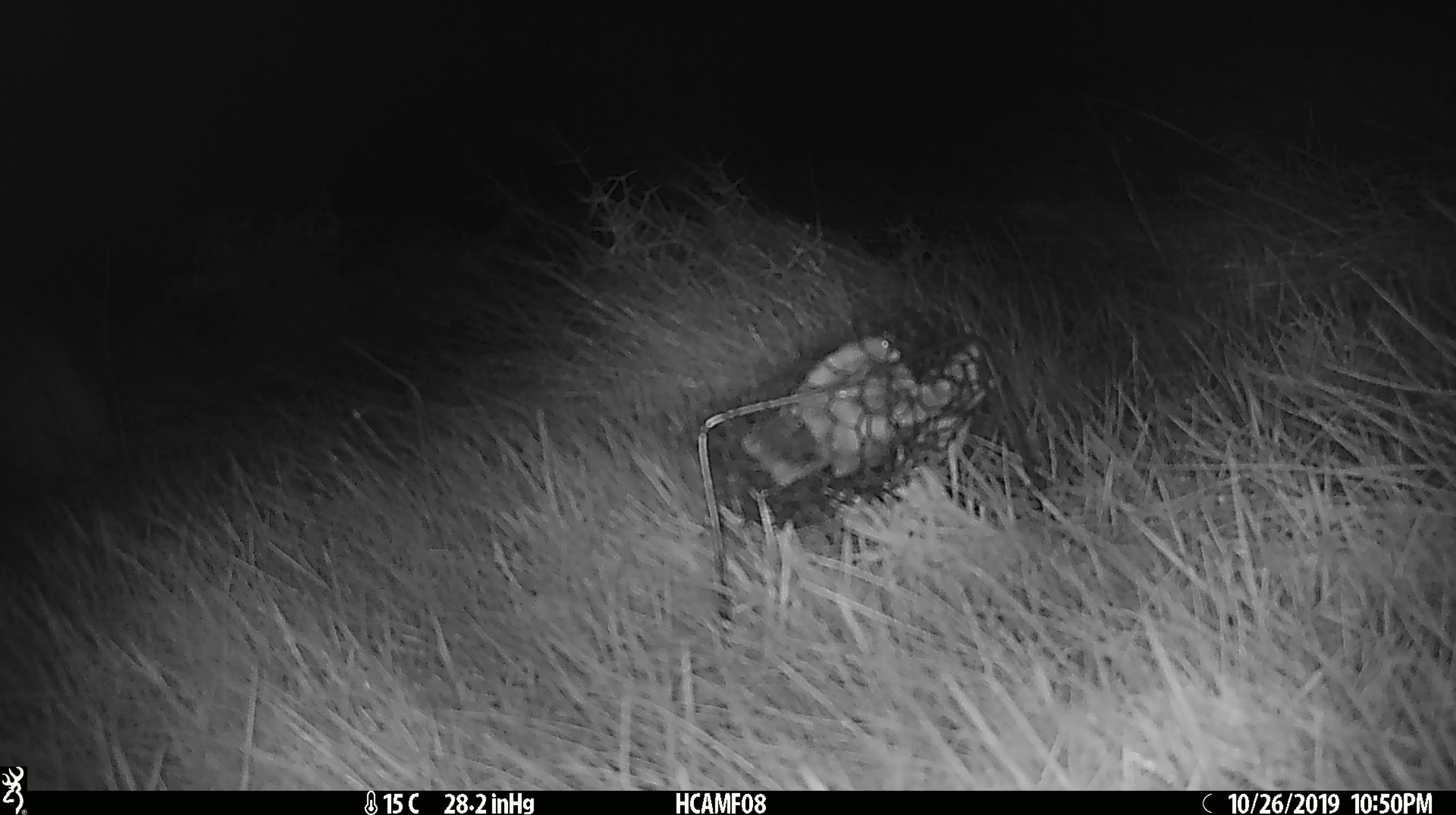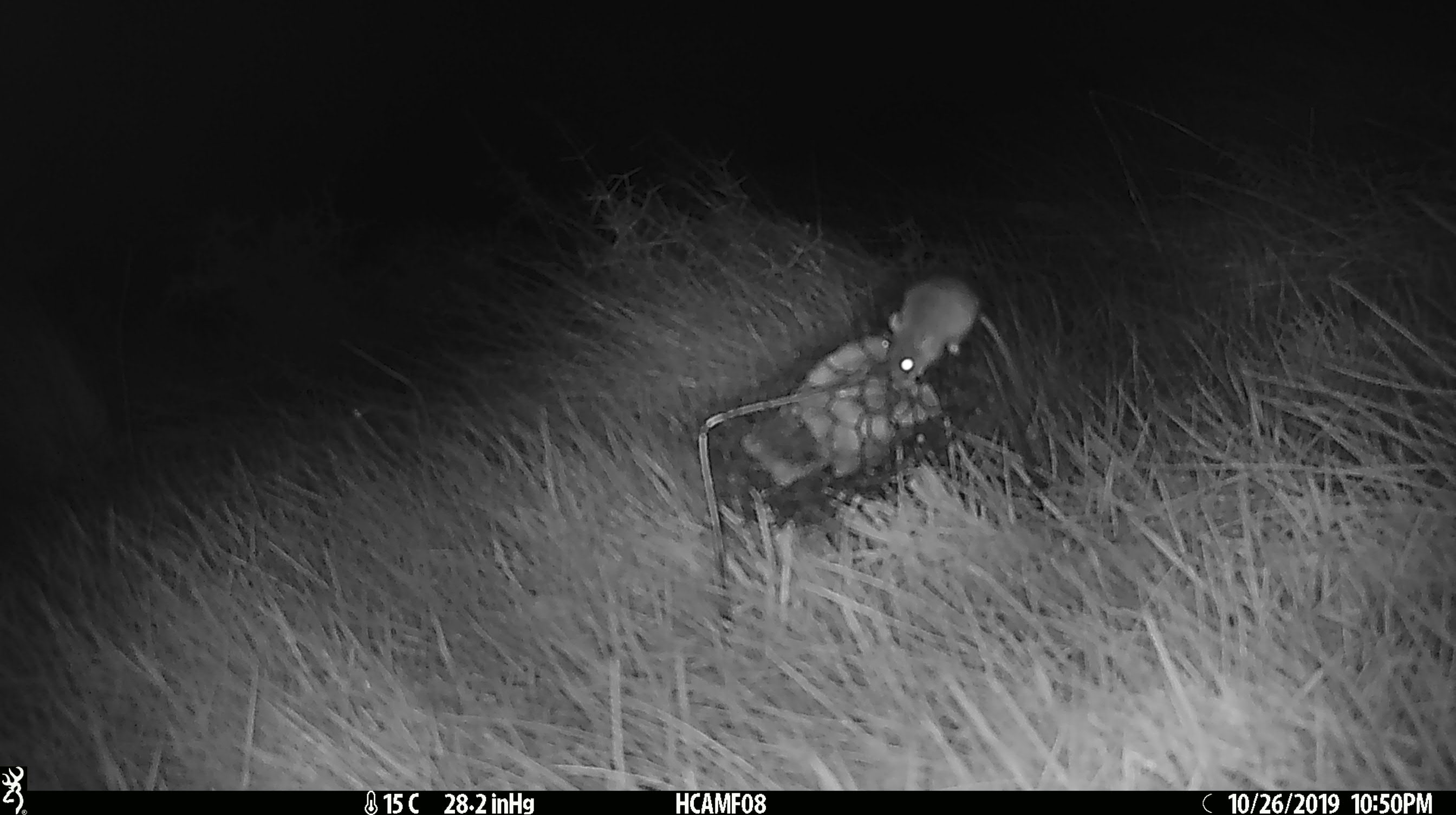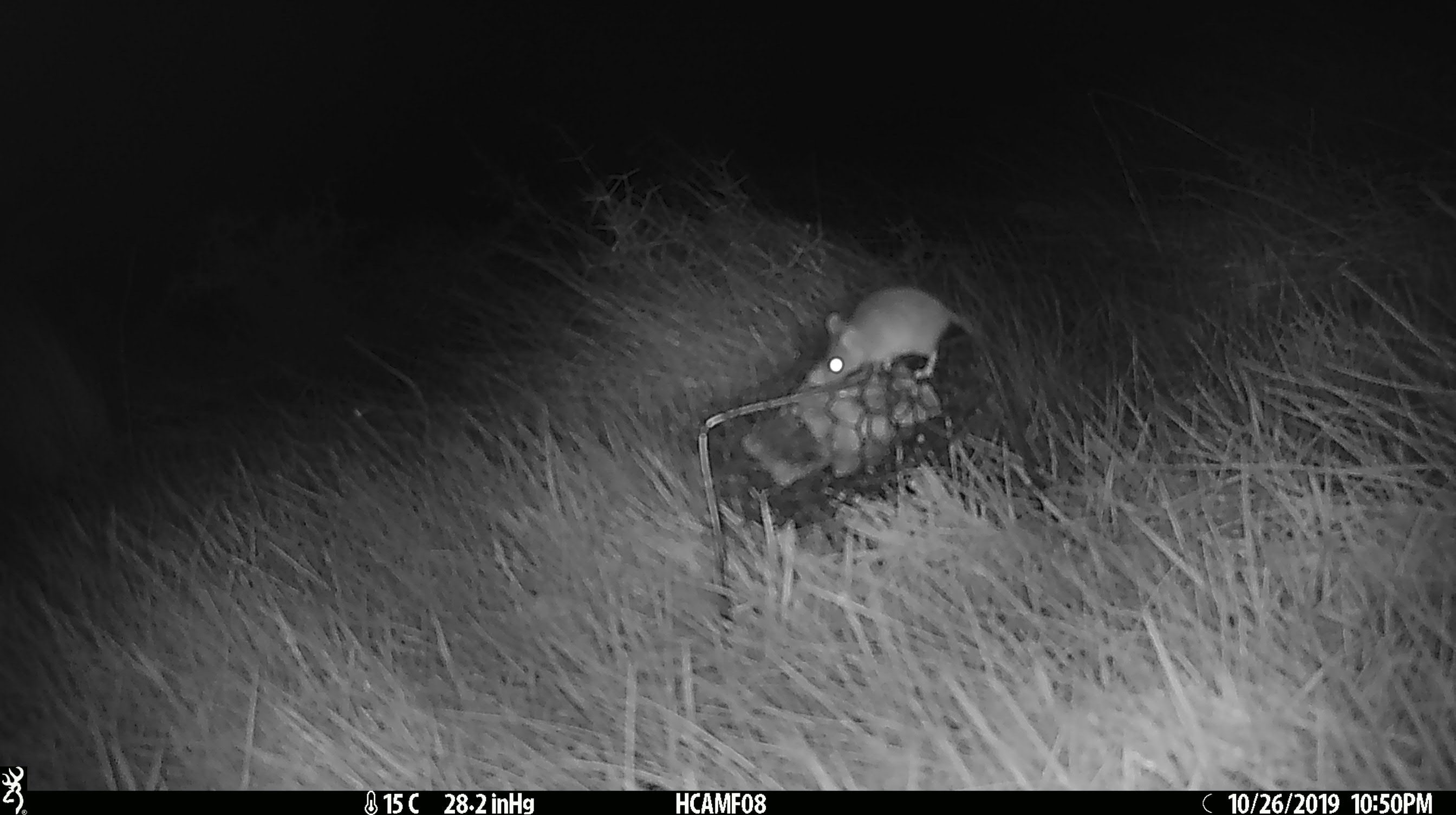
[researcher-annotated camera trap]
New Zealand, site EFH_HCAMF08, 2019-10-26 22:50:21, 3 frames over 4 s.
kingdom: Animalia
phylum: Chordata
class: Mammalia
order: Rodentia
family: Muridae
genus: Mus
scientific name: Mus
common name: mouse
Mouse (Mus).